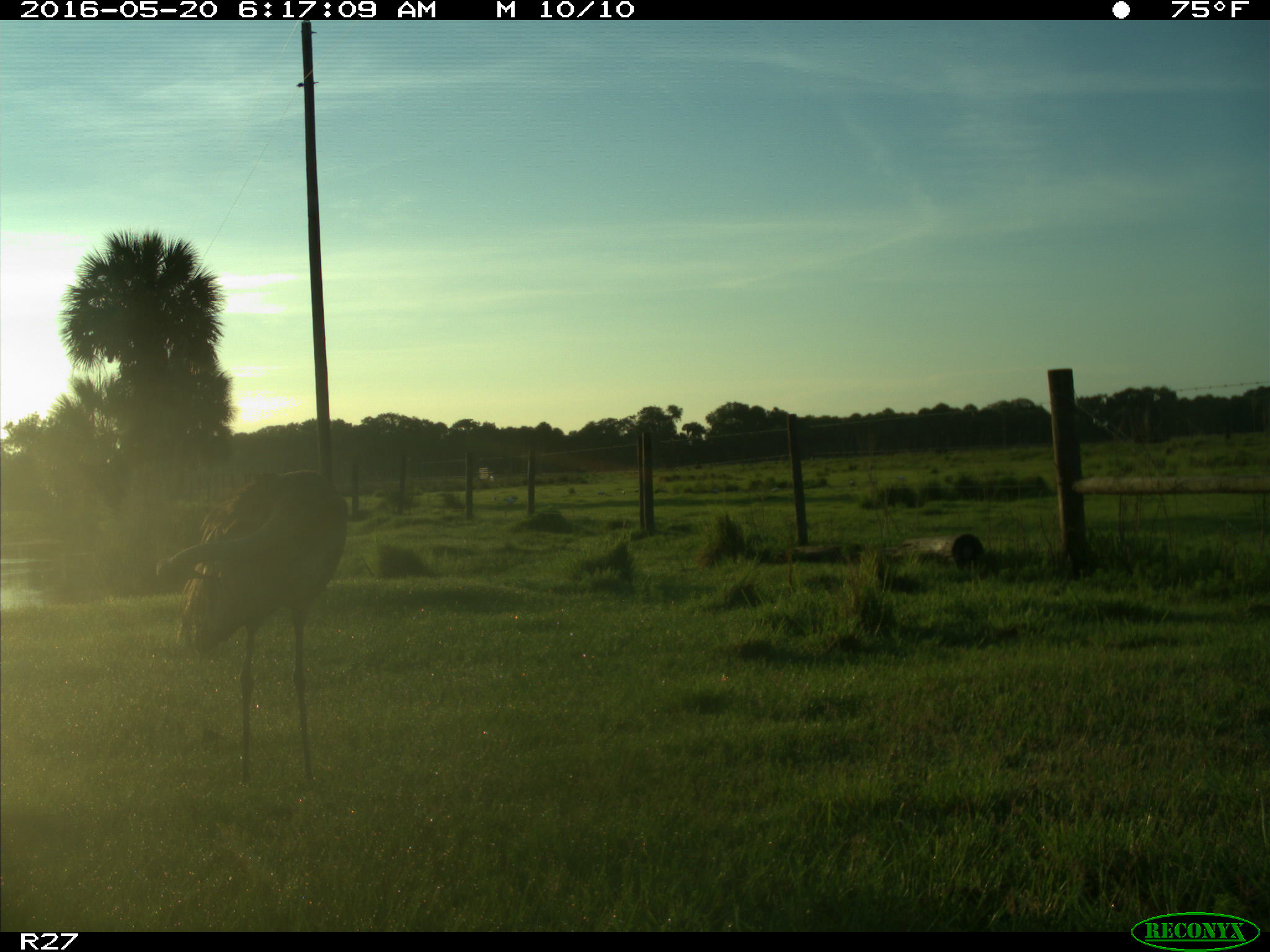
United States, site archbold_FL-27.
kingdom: Animalia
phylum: Chordata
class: Aves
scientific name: Aves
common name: birds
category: unidentified bird